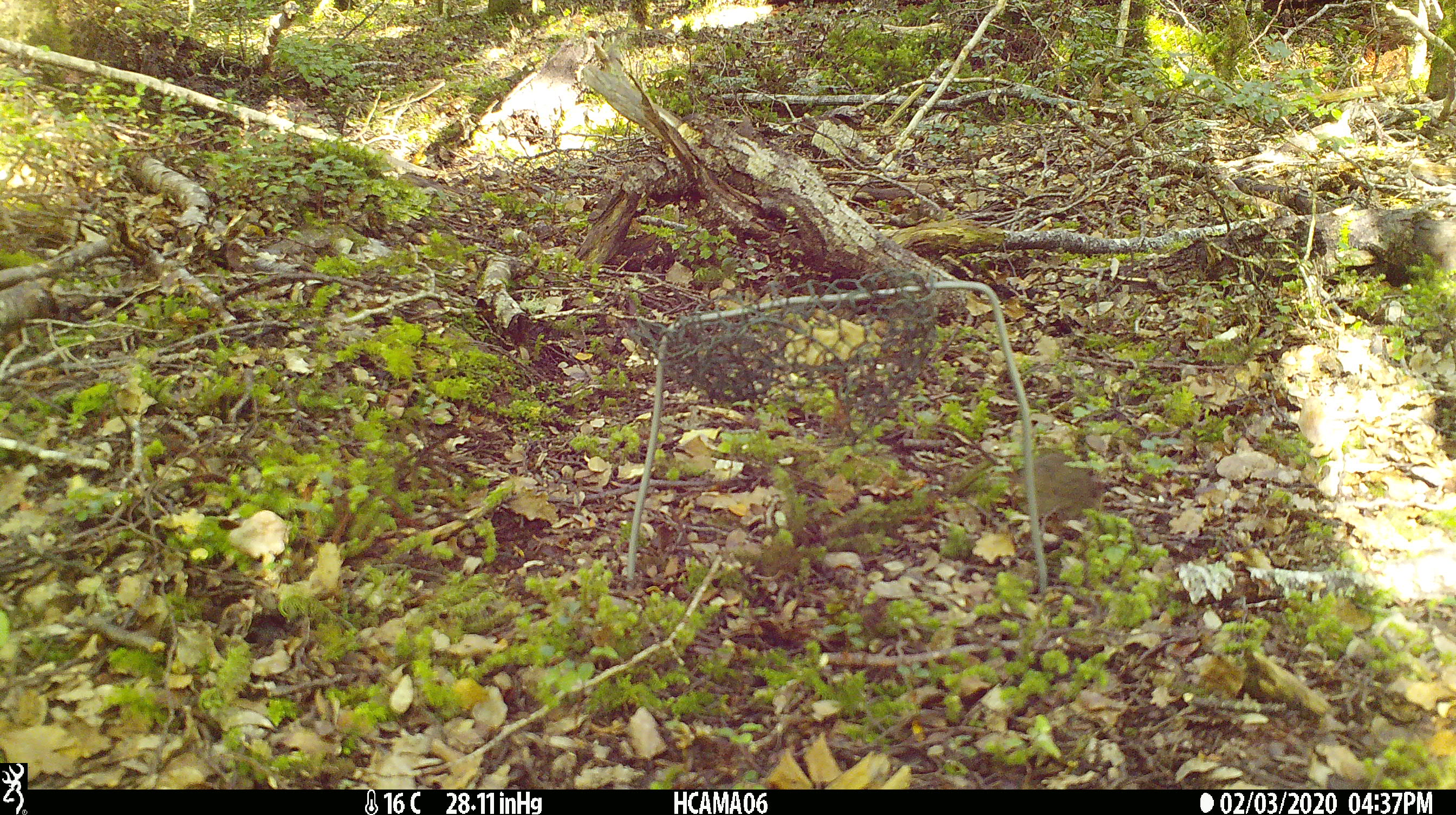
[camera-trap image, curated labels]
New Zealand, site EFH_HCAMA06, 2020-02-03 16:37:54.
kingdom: Animalia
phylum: Chordata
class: Mammalia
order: Rodentia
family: Muridae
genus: Mus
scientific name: Mus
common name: mouse